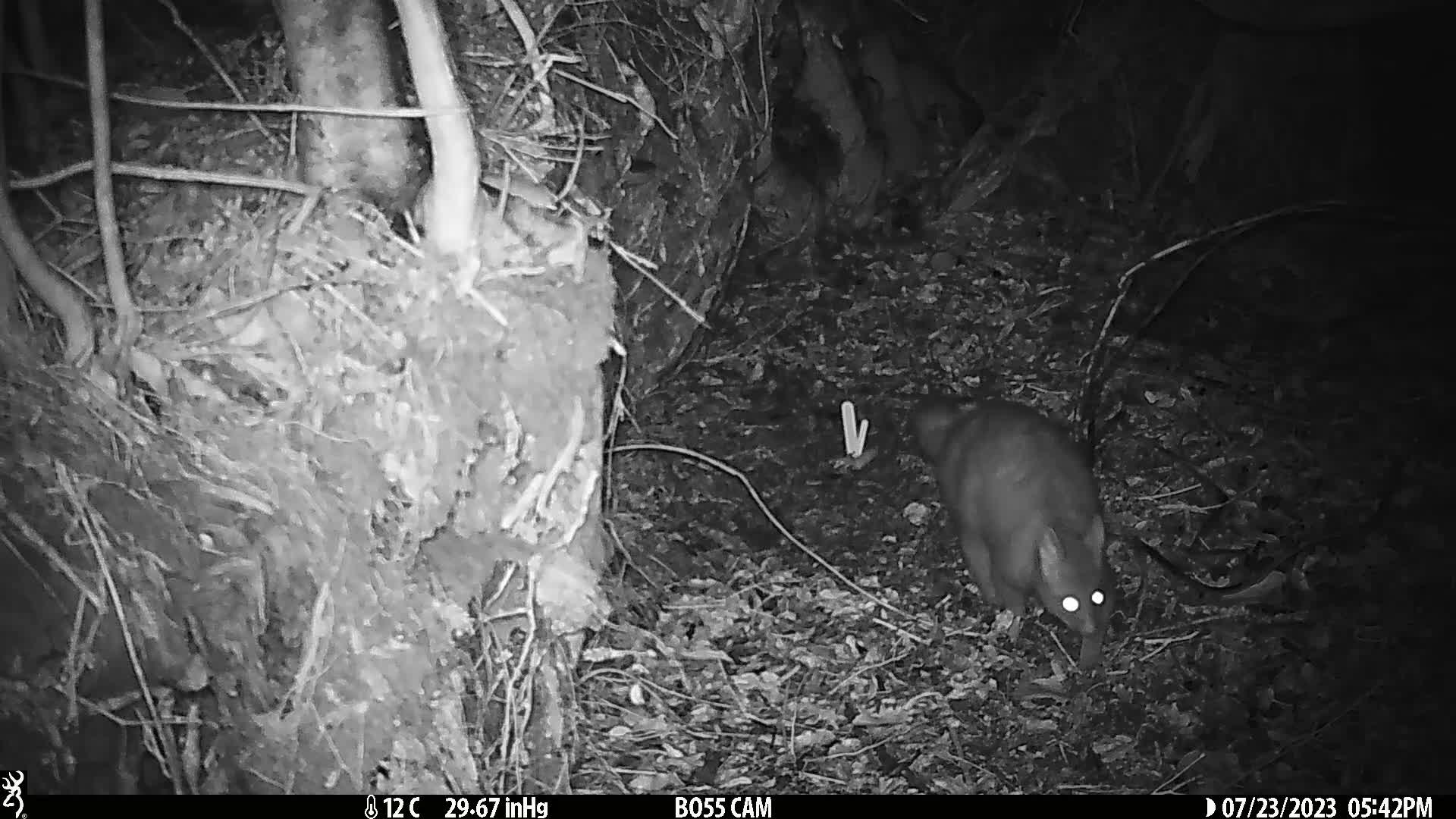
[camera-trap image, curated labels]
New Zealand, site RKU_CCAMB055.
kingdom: Animalia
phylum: Chordata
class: Mammalia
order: Diprotodontia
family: Phalangeridae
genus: Trichosurus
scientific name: Trichosurus vulpecula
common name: common brushtail possum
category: possum